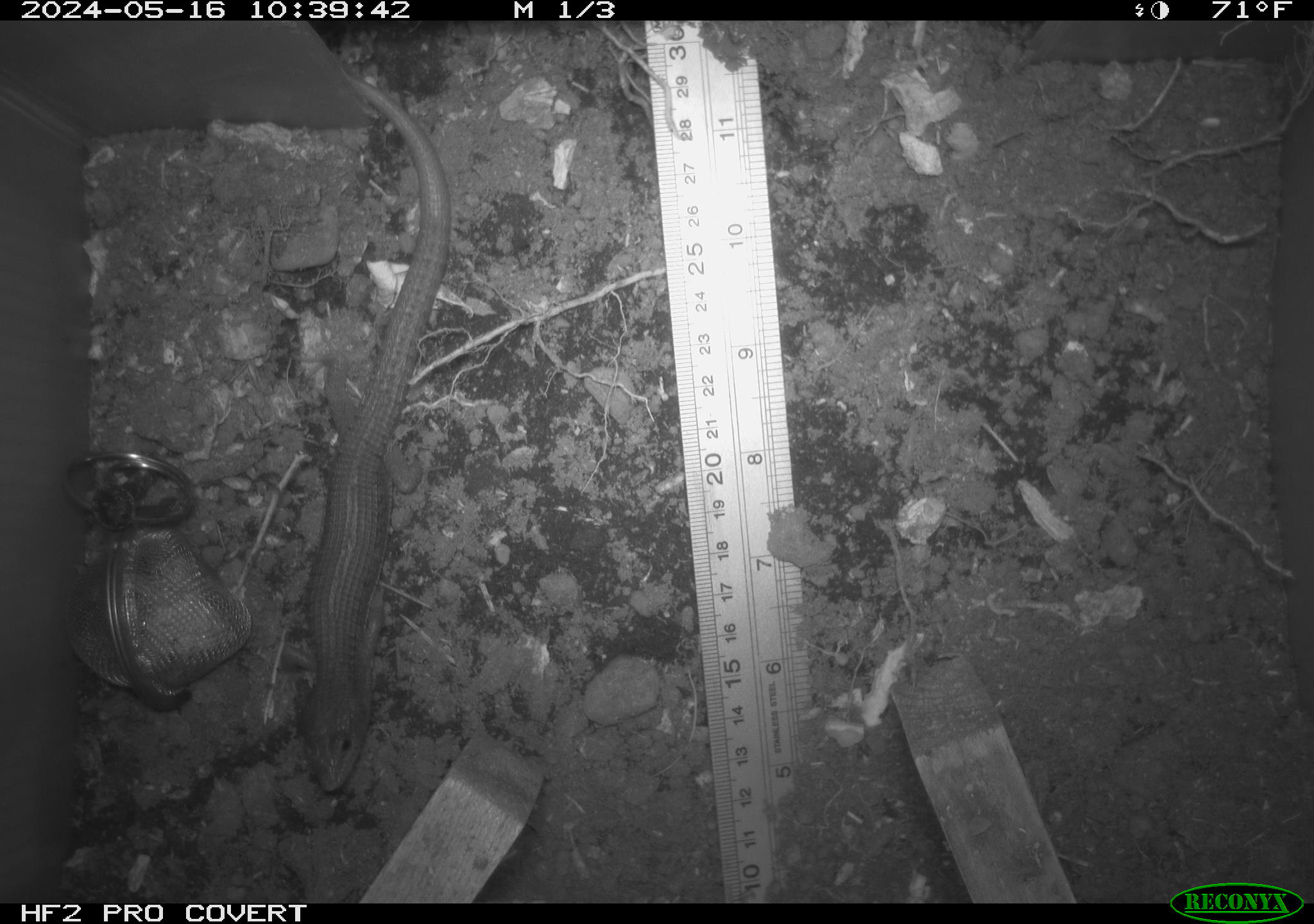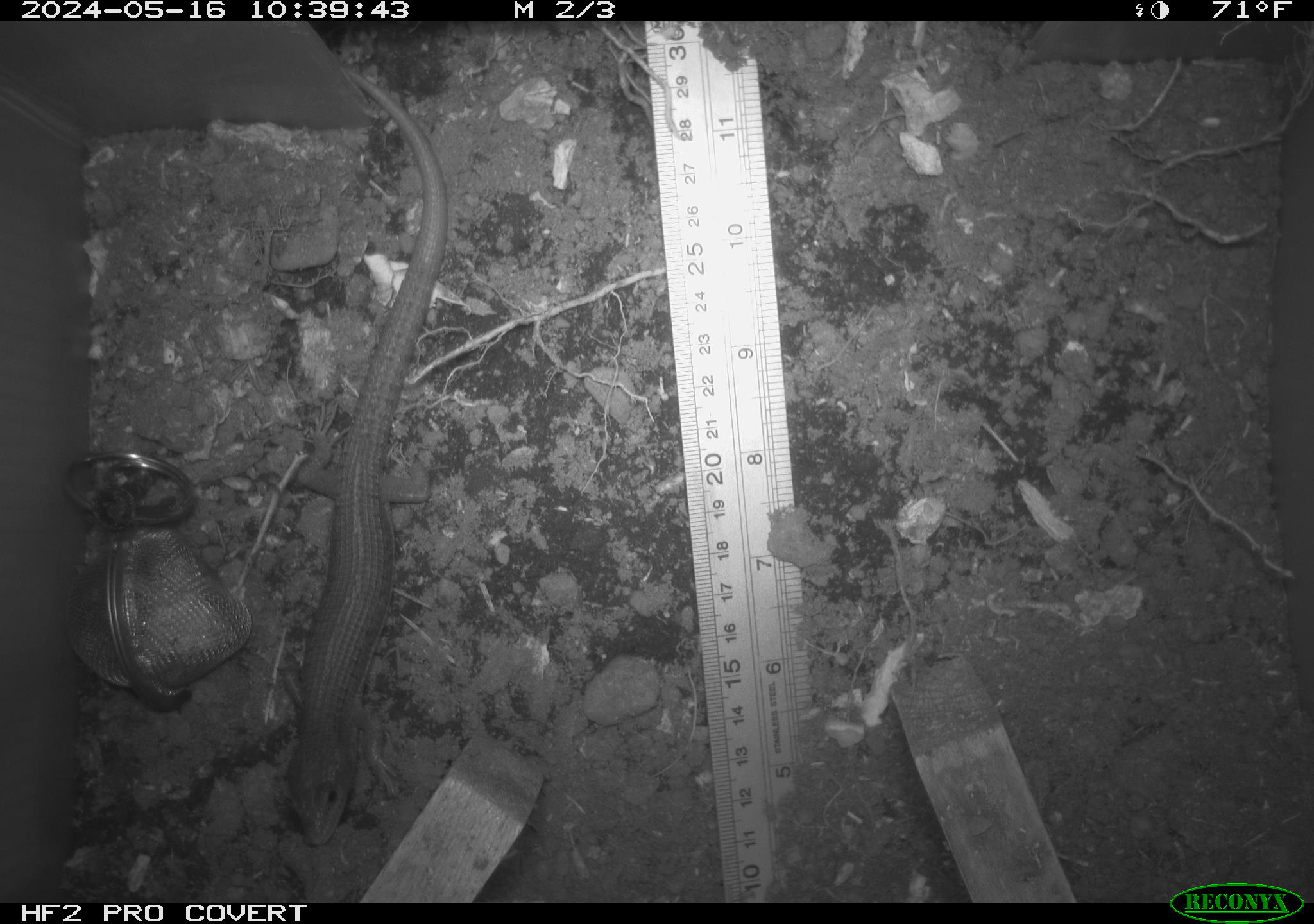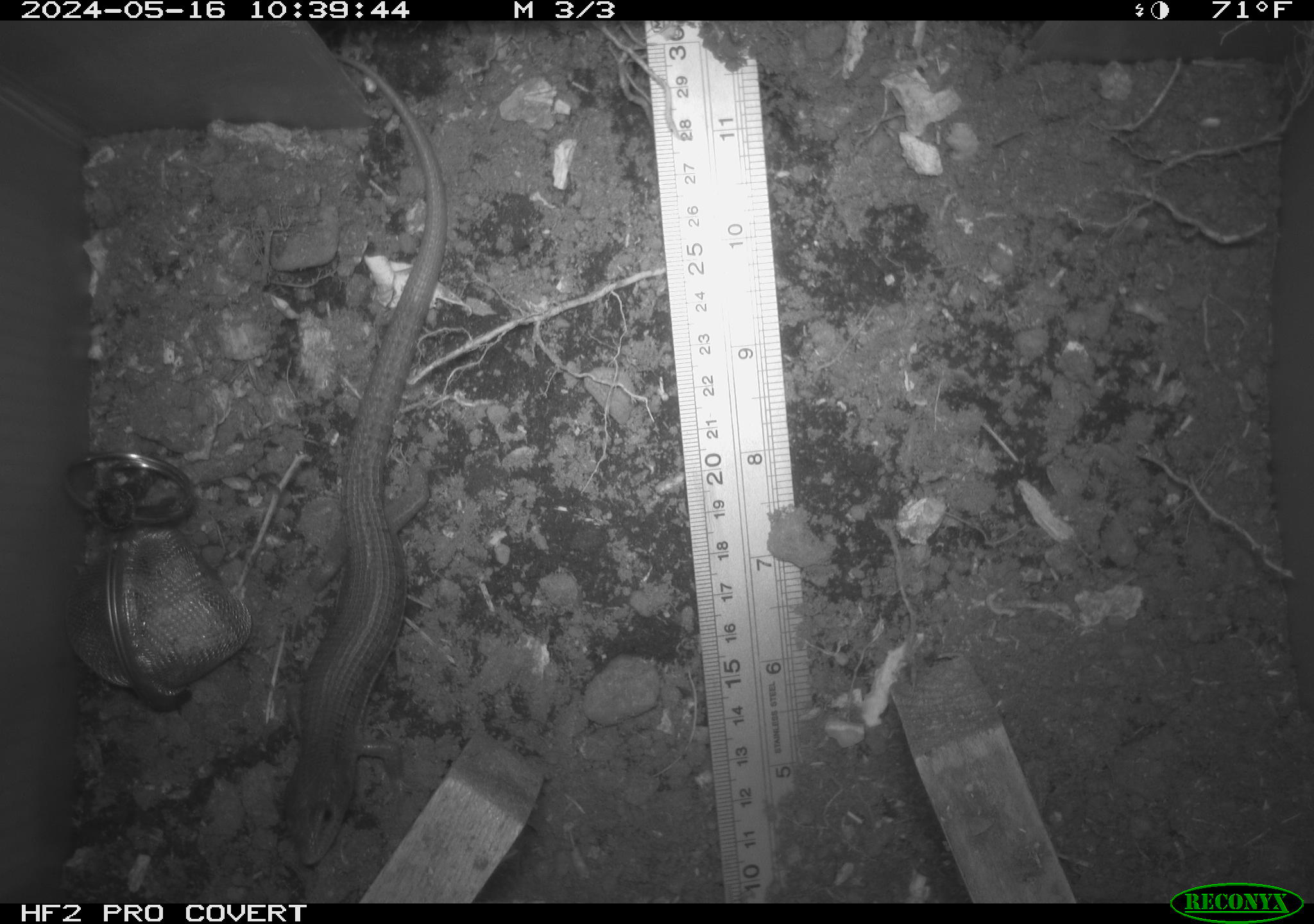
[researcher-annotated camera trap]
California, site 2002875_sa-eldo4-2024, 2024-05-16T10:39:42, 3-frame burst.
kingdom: Animalia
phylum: Chordata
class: Reptilia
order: Squamata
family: Anguidae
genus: Elgaria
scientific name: Elgaria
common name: alligator lizards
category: elgaria species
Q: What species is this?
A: Elgaria species (alligator lizards) (Elgaria).